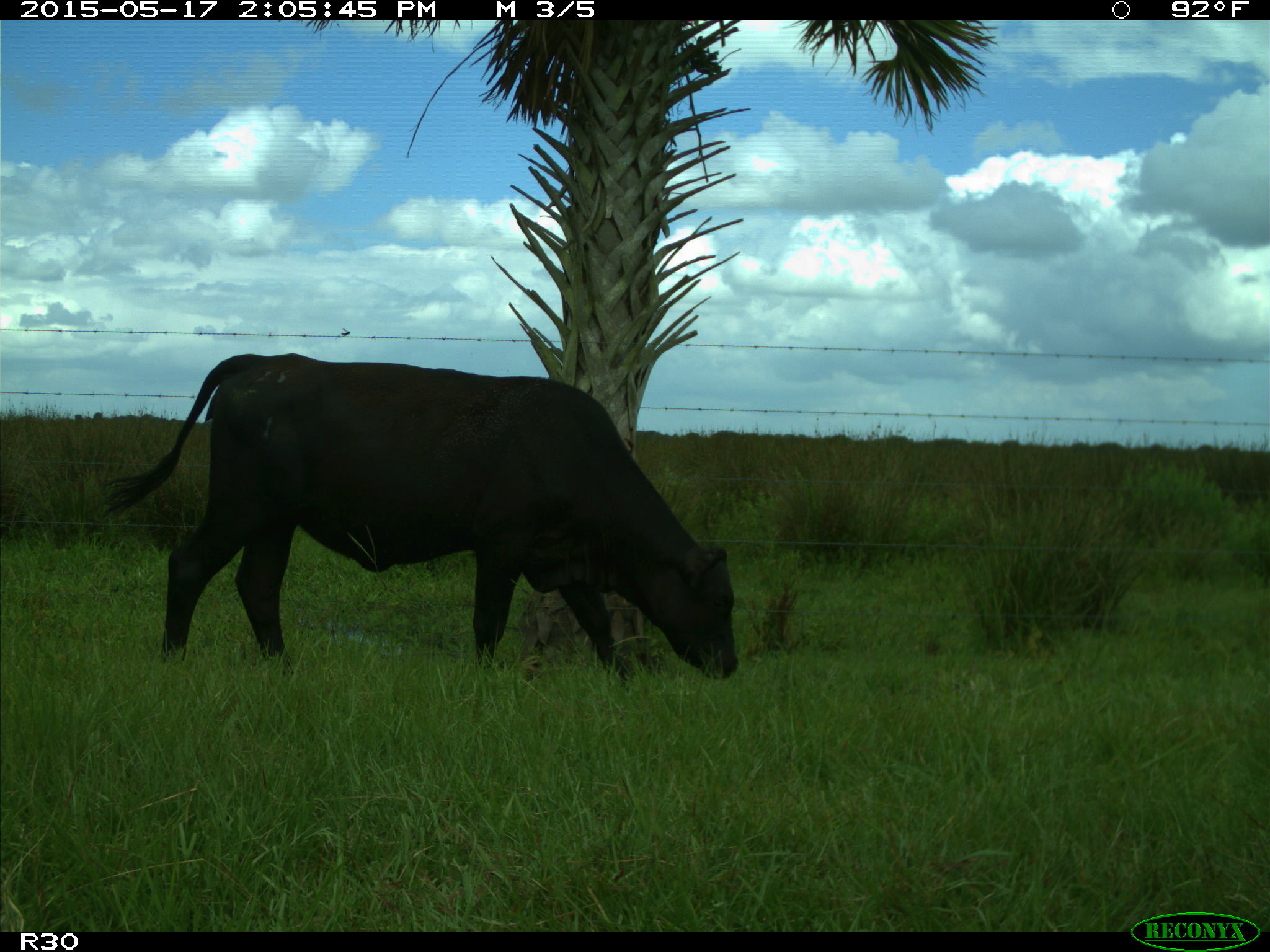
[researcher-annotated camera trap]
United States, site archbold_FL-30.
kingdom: Animalia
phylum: Chordata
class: Mammalia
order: Artiodactyla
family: Bovidae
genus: Bos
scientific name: Bos taurus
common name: domestic cow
Bos taurus (domestic cow).